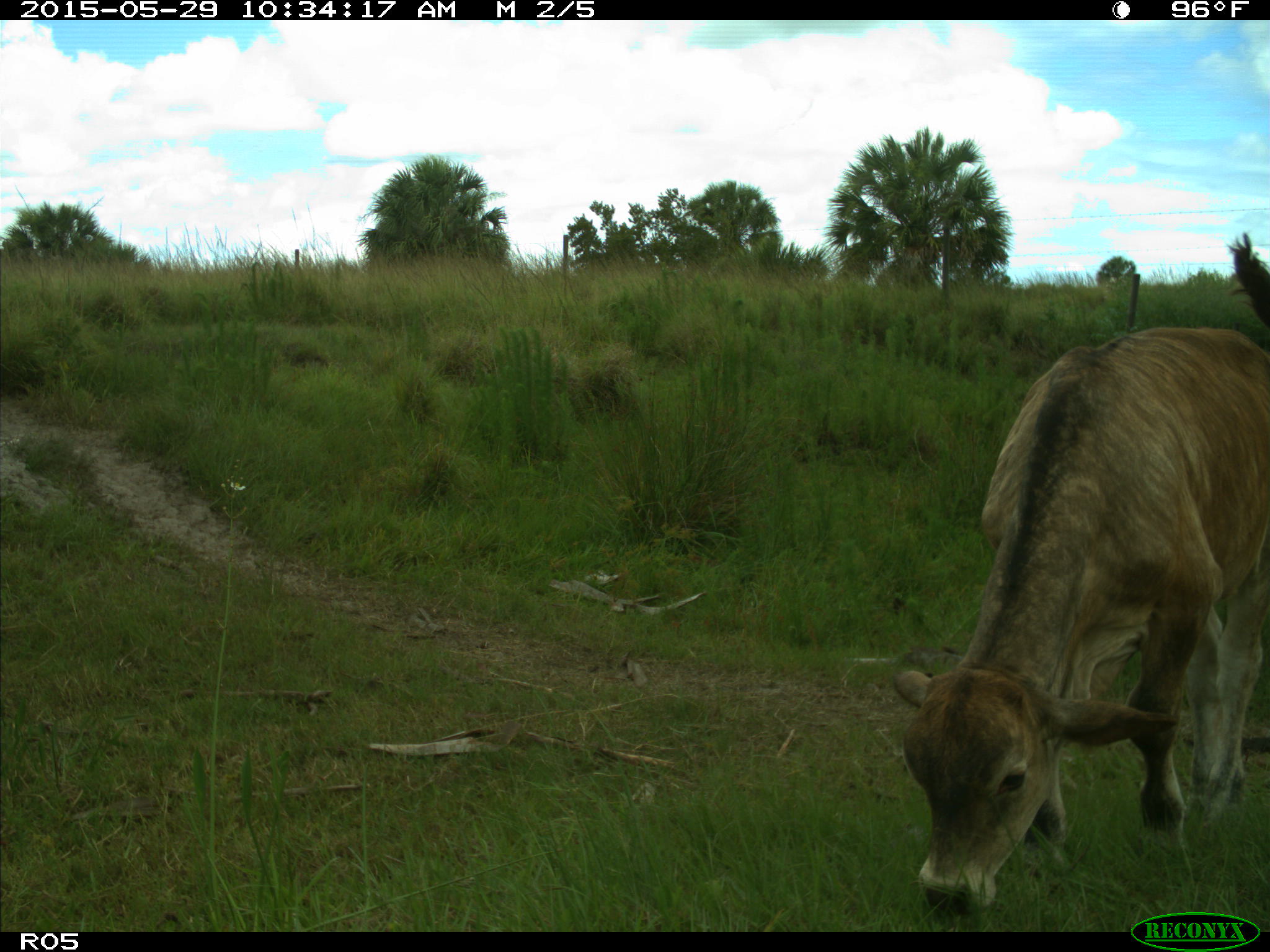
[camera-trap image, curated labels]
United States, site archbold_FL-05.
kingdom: Animalia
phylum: Chordata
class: Mammalia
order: Artiodactyla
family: Bovidae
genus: Bos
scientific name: Bos taurus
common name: domestic cow